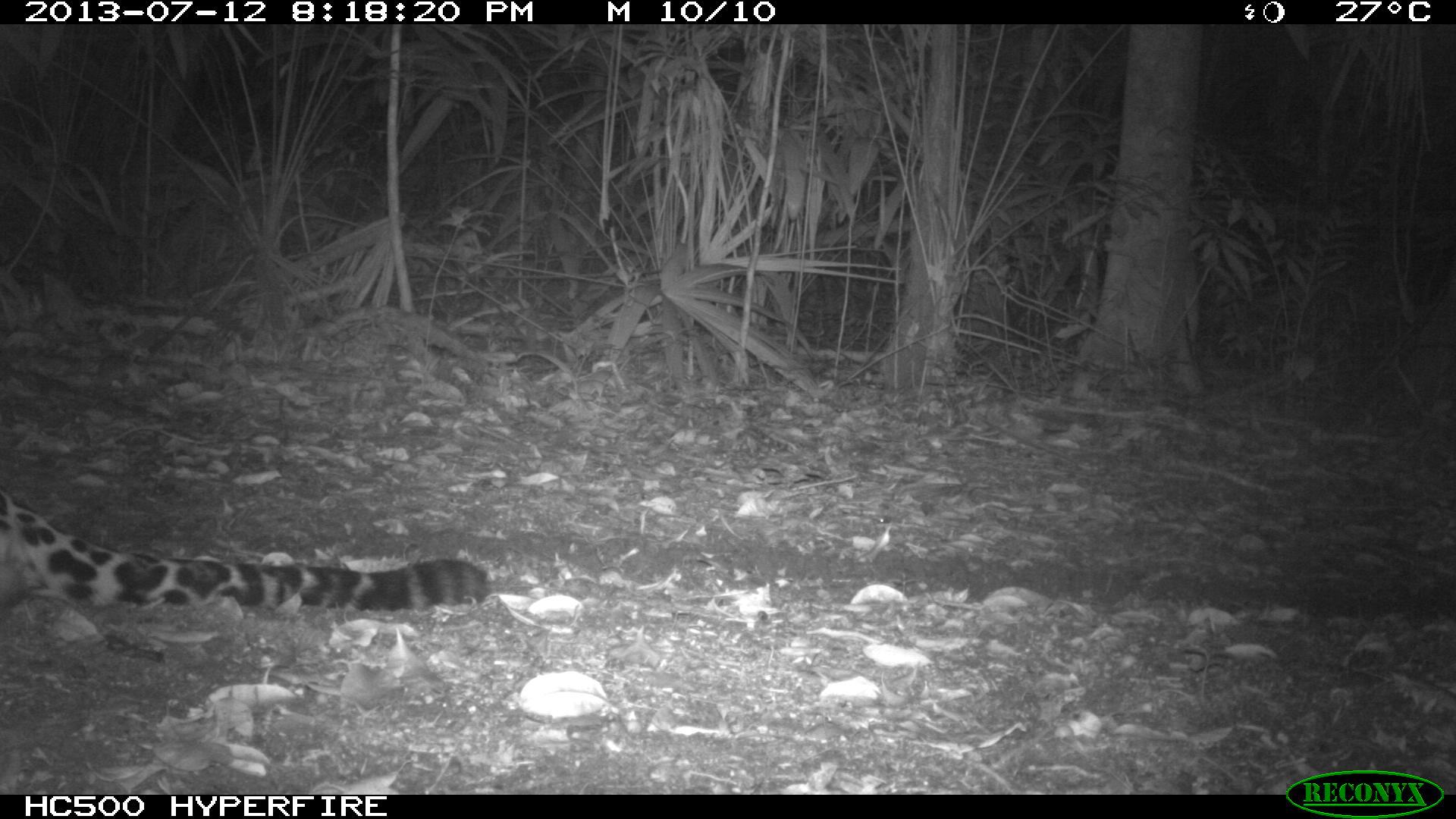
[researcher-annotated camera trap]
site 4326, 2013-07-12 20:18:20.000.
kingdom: Animalia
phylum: Chordata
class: Mammalia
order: Carnivora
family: Felidae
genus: Panthera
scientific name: Panthera onca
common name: jaguar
Panthera onca (jaguar), count 1, sex male.